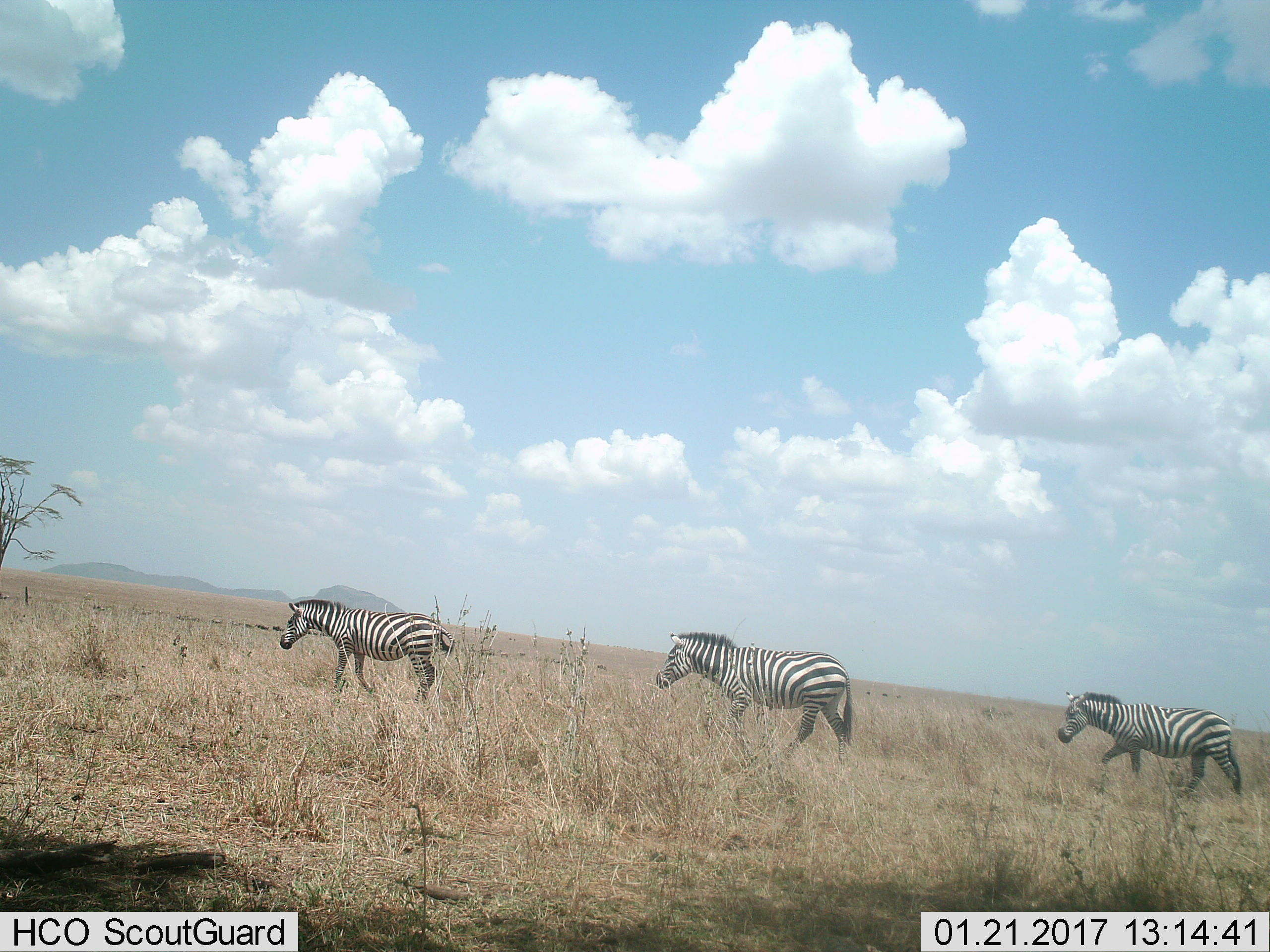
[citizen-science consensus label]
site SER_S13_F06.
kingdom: Animalia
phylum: Chordata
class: Mammalia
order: Perissodactyla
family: Equidae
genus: Equus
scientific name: Equus quagga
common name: plains zebra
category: zebraplains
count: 3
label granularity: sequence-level